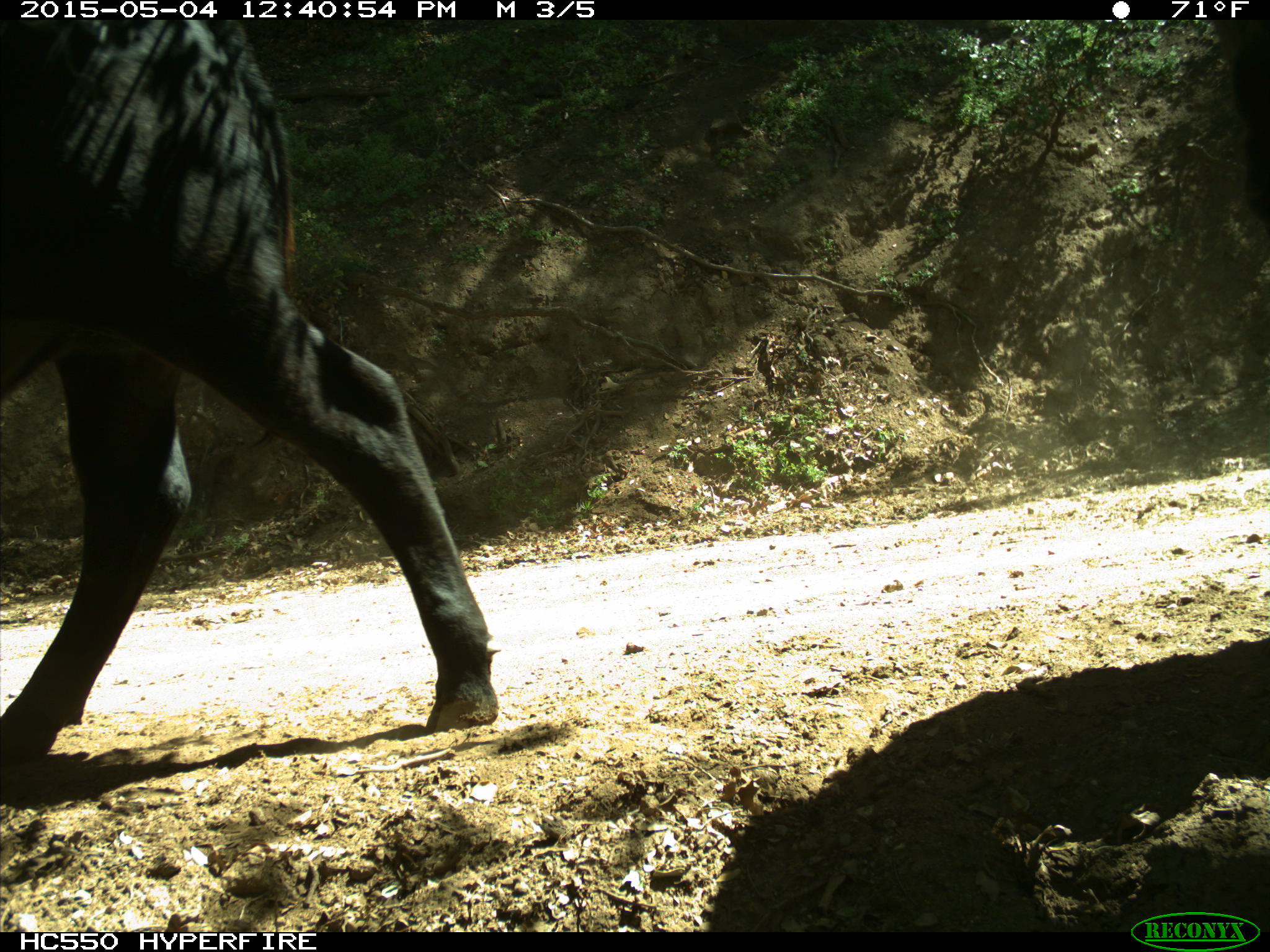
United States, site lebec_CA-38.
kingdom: Animalia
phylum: Chordata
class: Mammalia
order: Artiodactyla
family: Bovidae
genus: Bos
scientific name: Bos taurus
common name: domestic cow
Bos taurus (domestic cow).